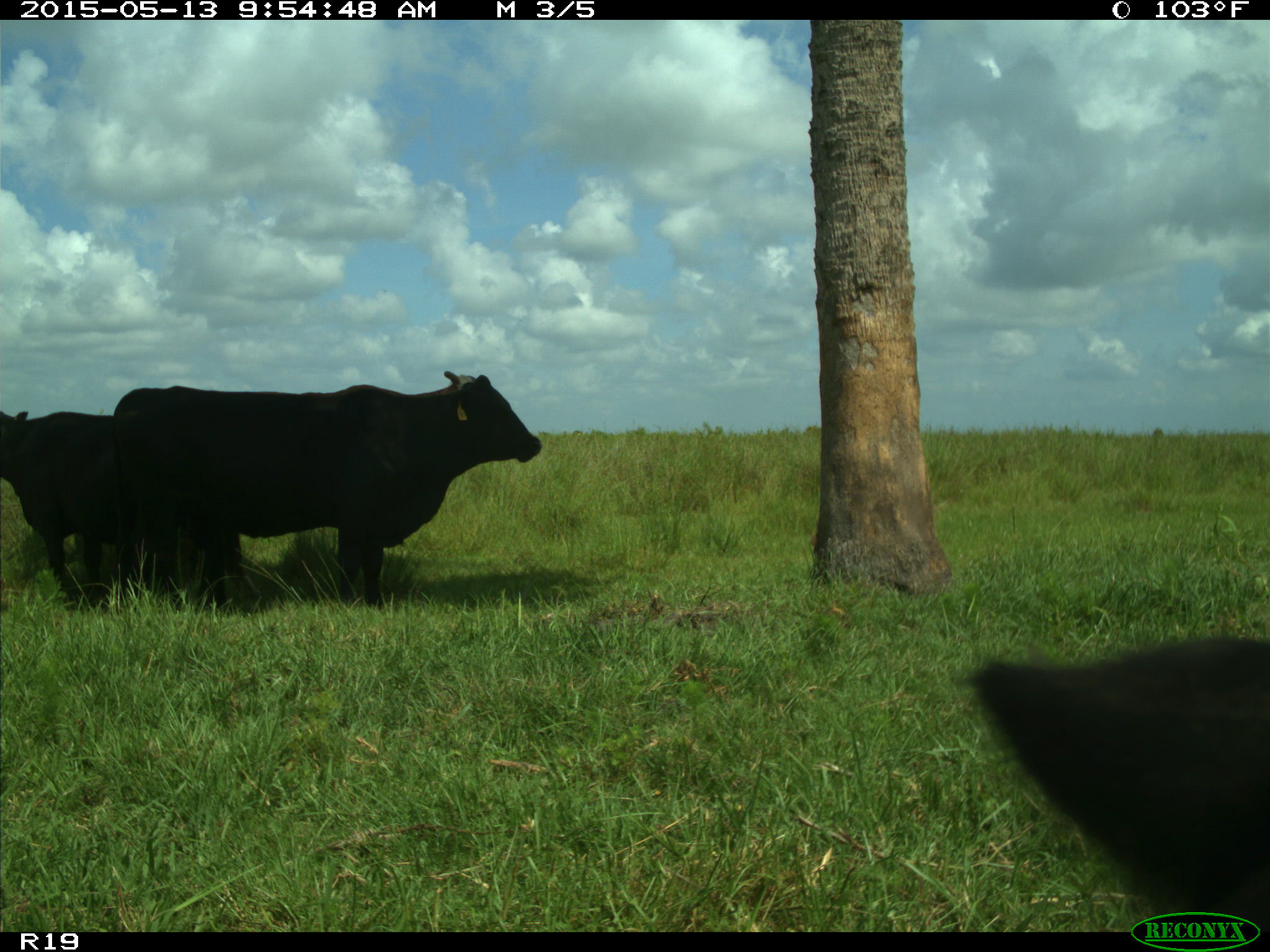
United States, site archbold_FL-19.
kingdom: Animalia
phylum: Chordata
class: Mammalia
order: Artiodactyla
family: Bovidae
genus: Bos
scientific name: Bos taurus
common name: domestic cow